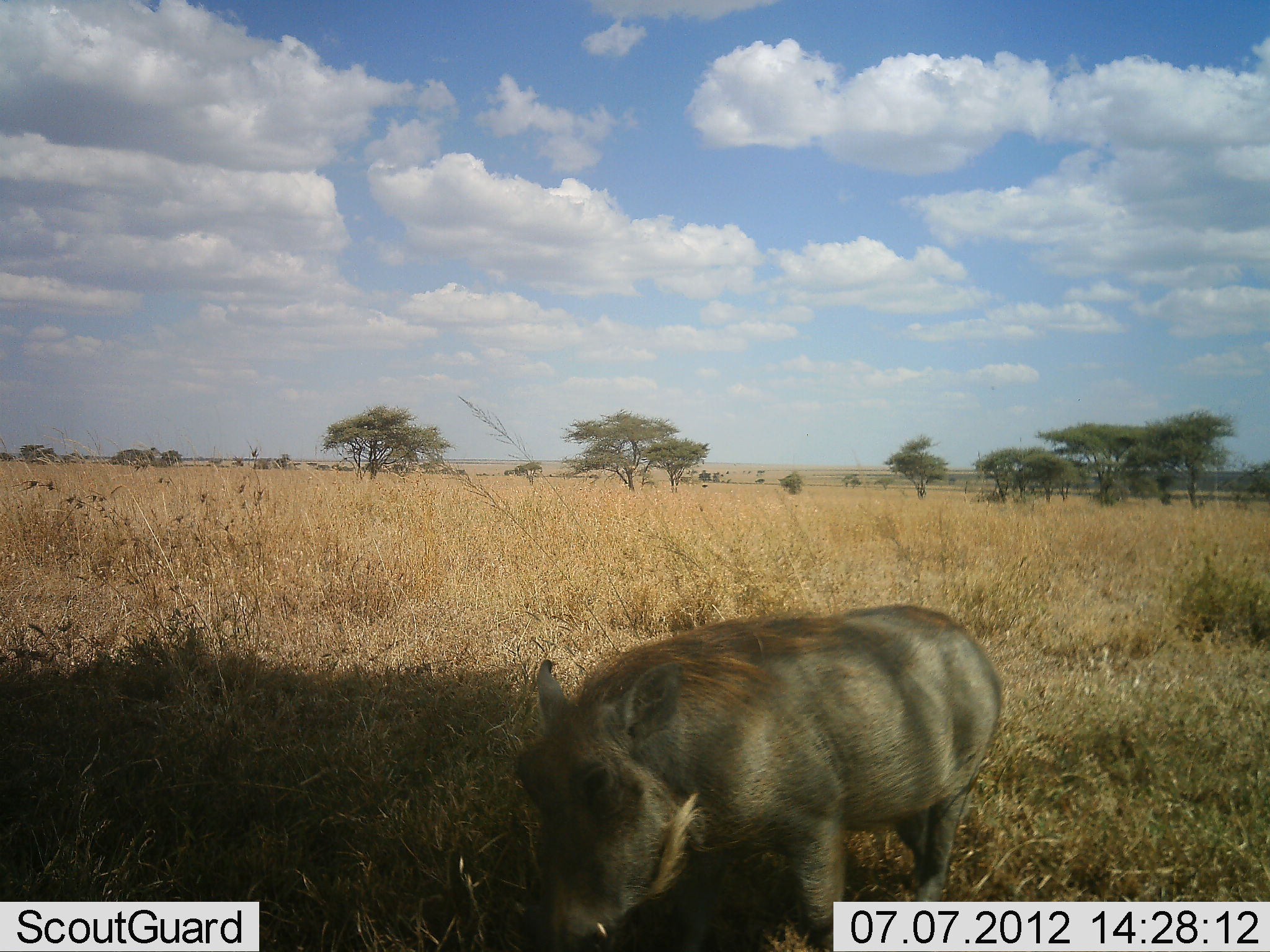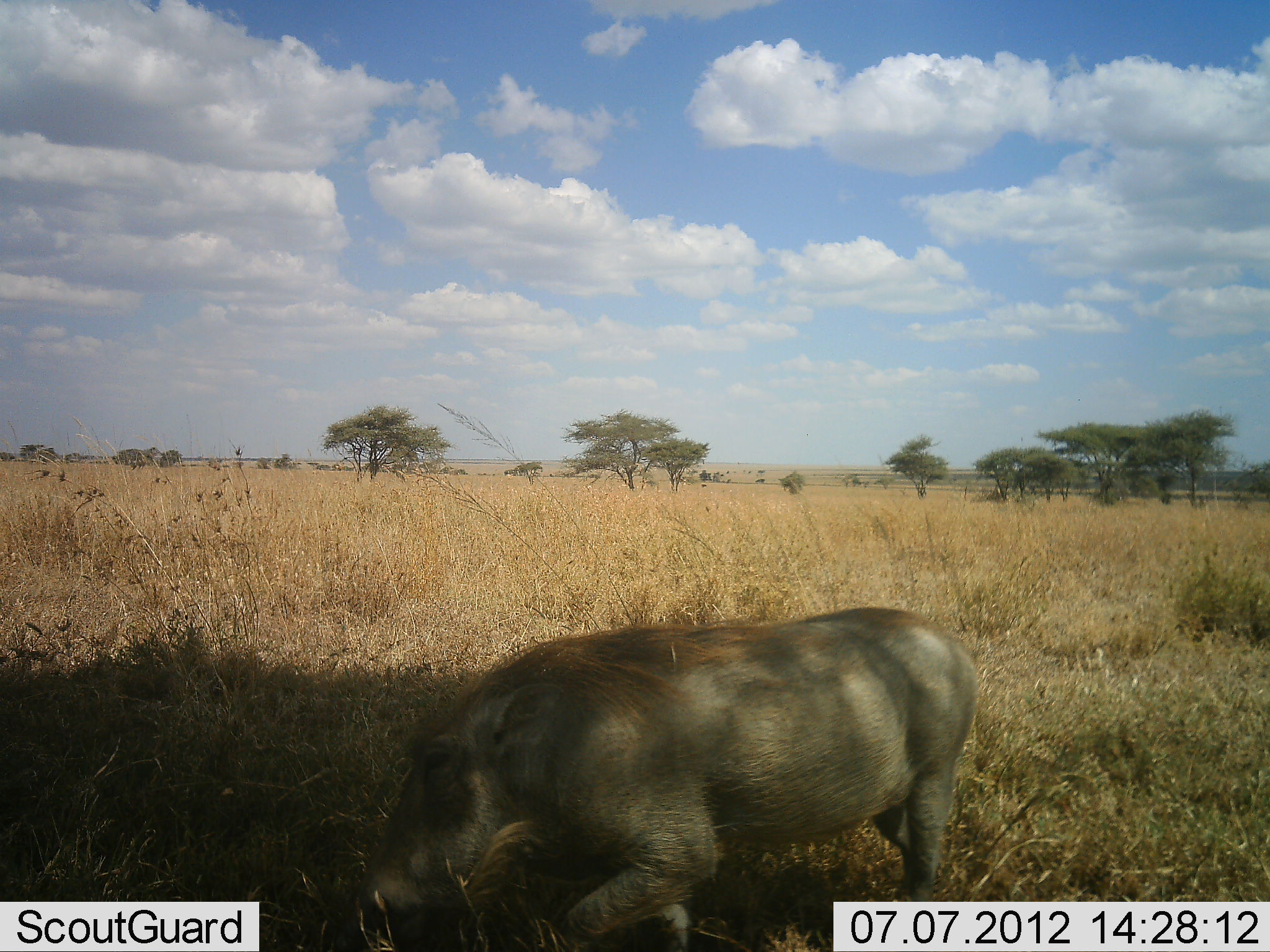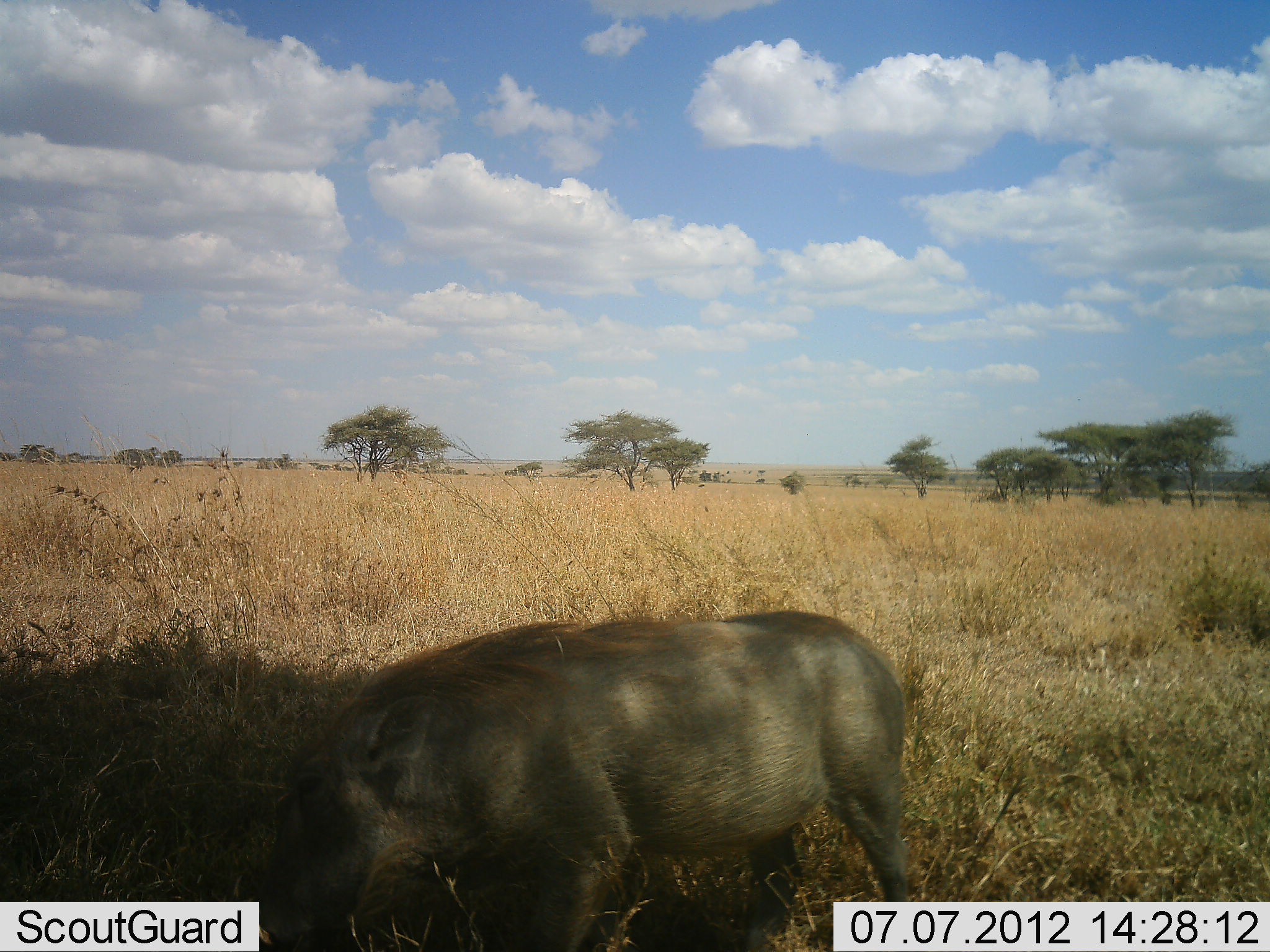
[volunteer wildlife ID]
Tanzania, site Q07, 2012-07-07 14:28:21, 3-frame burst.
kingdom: Animalia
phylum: Chordata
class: Mammalia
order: Artiodactyla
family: Suidae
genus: Phacochoerus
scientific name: Phacochoerus africanus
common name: warthog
Warthog (Phacochoerus africanus), count 1. Behavior (volunteer vote fractions): standing 0%, resting 0%, moving 55%, interacting 0%. Young present (vote fraction): 0%. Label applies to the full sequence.